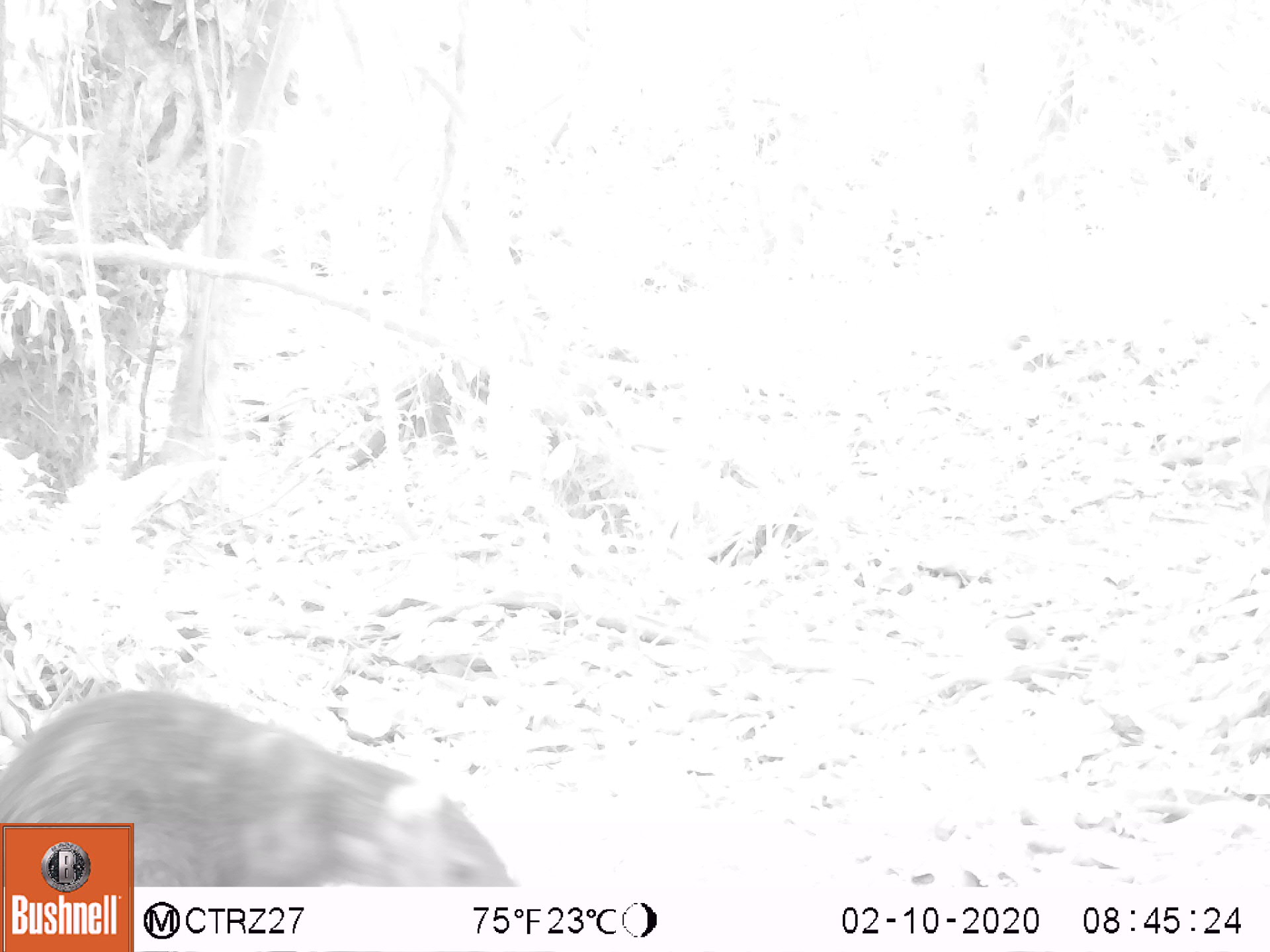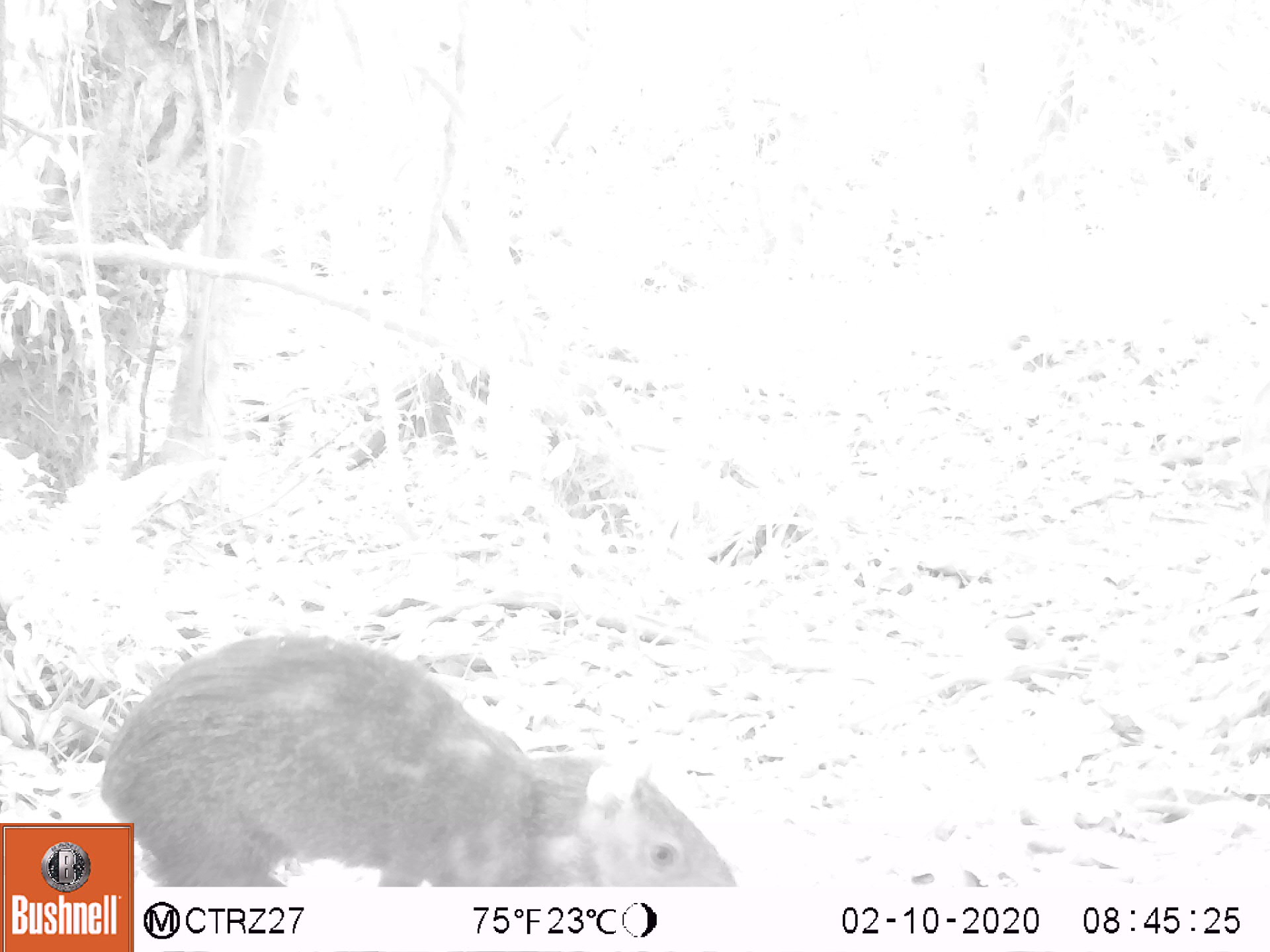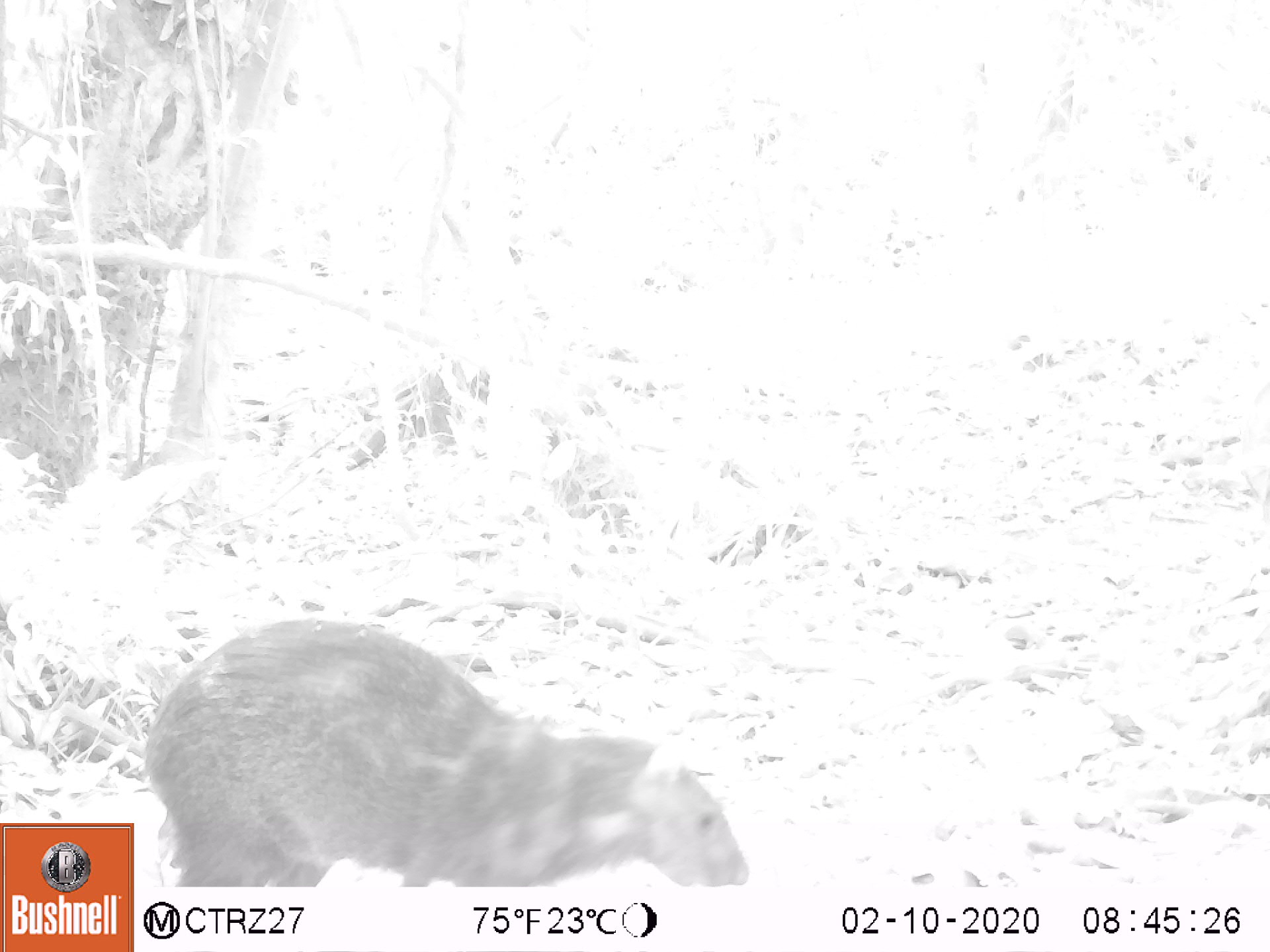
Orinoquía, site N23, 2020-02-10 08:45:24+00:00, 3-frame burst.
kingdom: Animalia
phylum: Chordata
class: Mammalia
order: Rodentia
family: Dasyproctidae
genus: Dasyprocta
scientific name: Dasyprocta fuliginosa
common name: black agouti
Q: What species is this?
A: Black agouti (Dasyprocta fuliginosa).